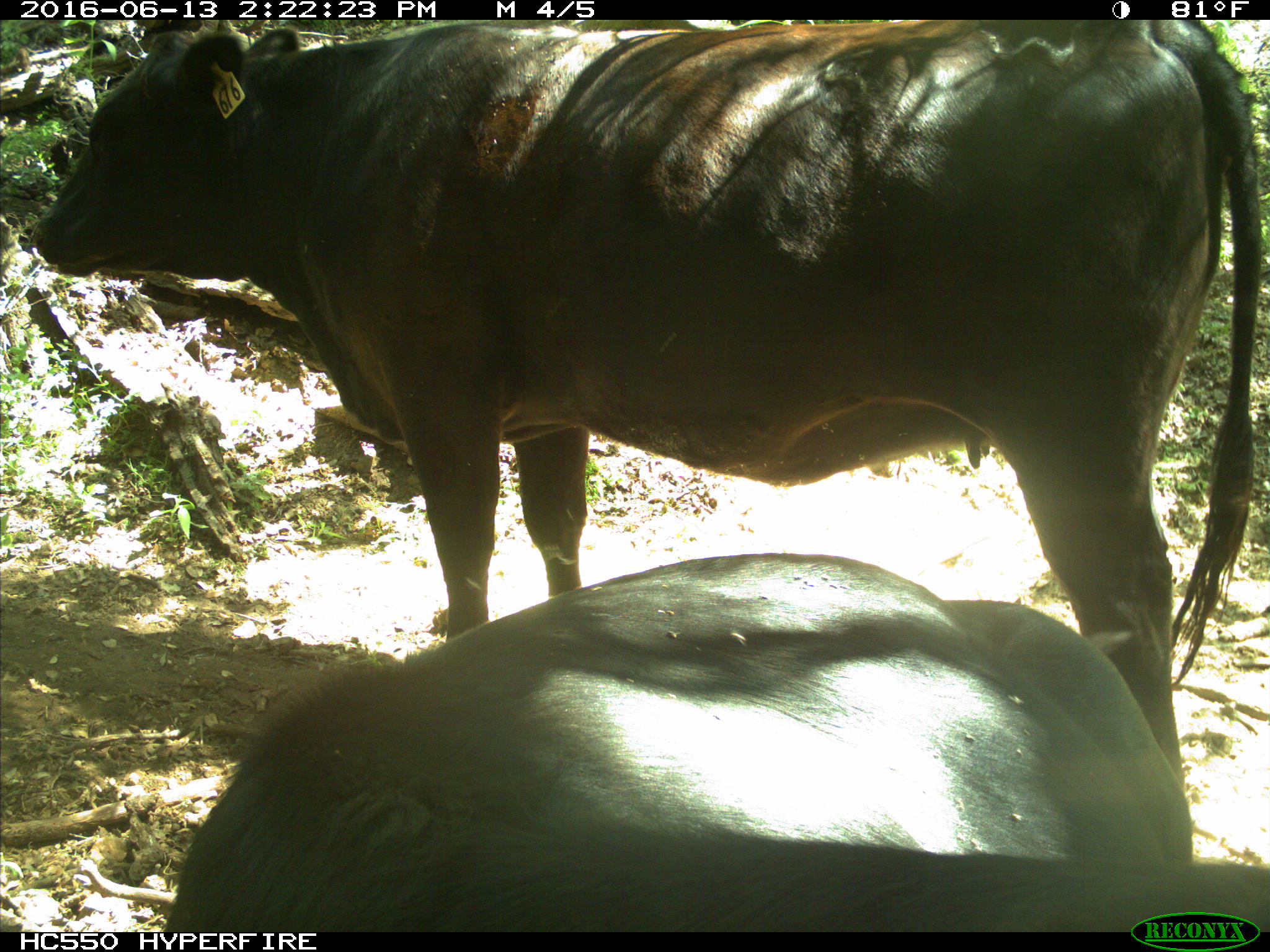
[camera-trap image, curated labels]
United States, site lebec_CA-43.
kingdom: Animalia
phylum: Chordata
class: Mammalia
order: Artiodactyla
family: Bovidae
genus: Bos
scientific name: Bos taurus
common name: domestic cow